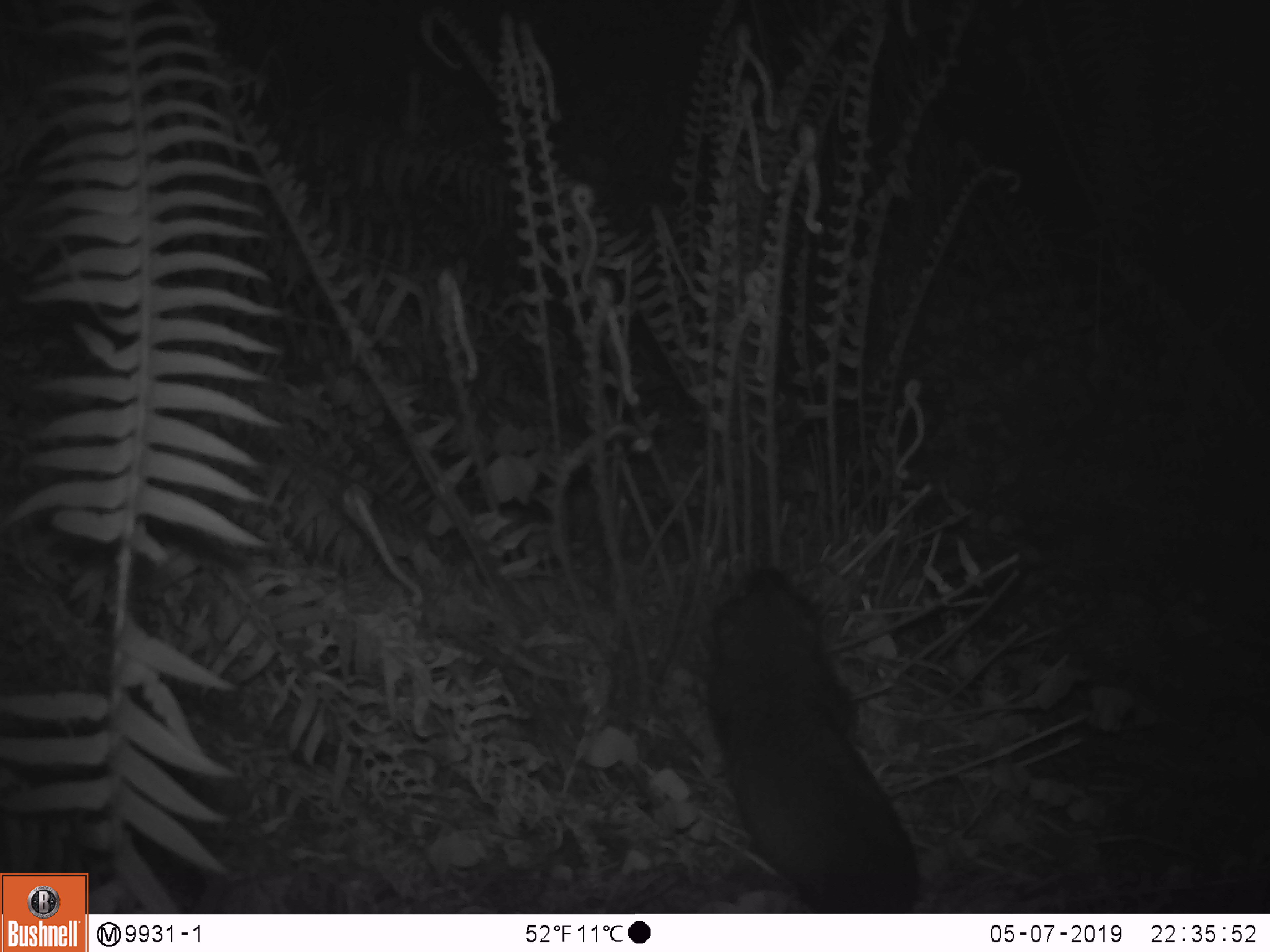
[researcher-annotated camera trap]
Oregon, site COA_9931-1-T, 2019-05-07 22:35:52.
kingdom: Animalia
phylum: Chordata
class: Mammalia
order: Rodentia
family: Aplodontiidae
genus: Aplodontia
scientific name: Aplodontia rufa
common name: mountain beaver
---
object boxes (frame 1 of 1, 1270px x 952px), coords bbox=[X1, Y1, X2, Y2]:
mountain beaver: bbox=[700, 562, 928, 910]